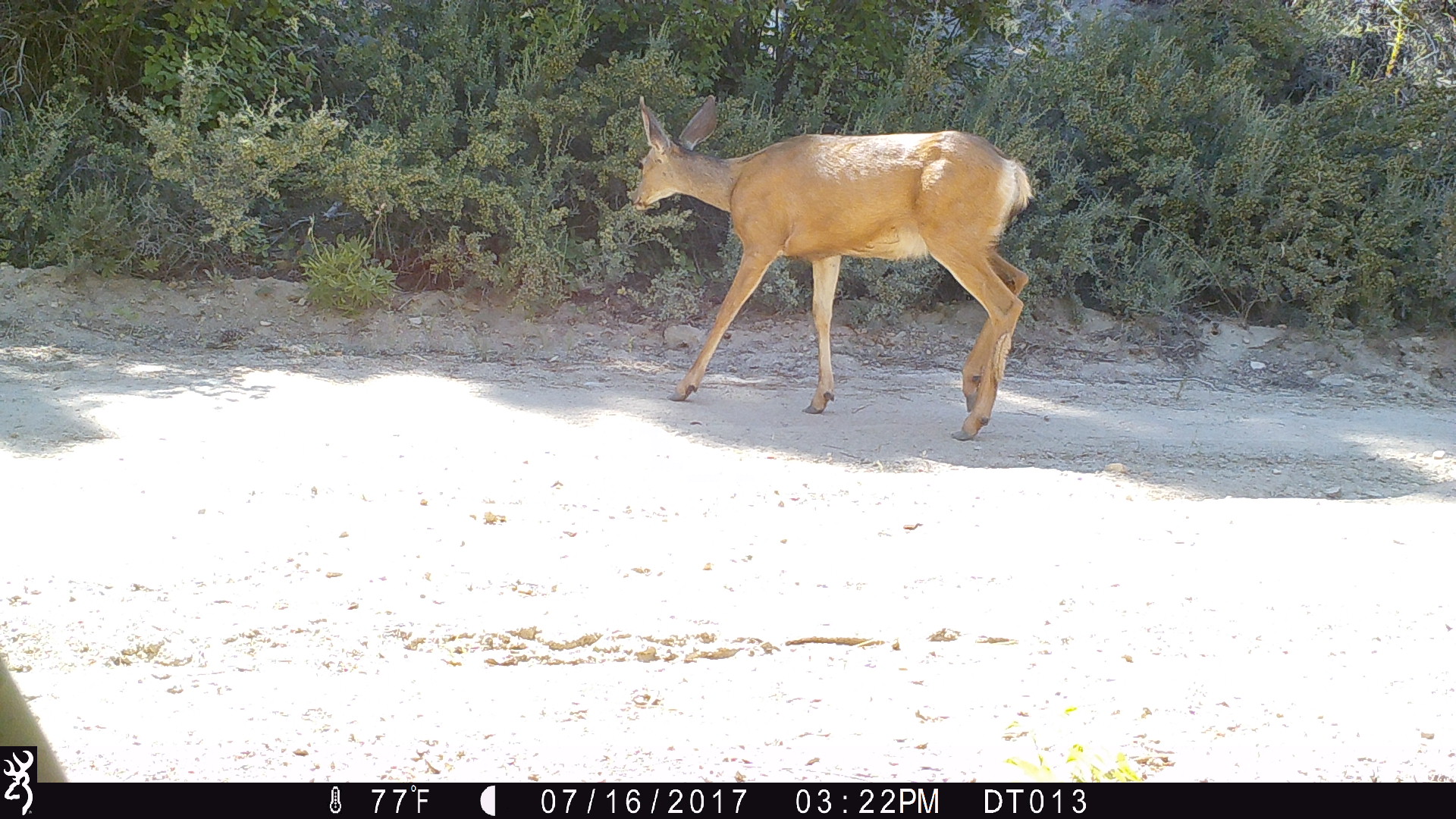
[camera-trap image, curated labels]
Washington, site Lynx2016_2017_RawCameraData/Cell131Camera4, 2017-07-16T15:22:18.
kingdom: Animalia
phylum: Chordata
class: Mammalia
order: Artiodactyla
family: Cervidae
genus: Odocoileus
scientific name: Odocoileus hemionus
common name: mule deer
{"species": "Odocoileus hemionus (mule deer)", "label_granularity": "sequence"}